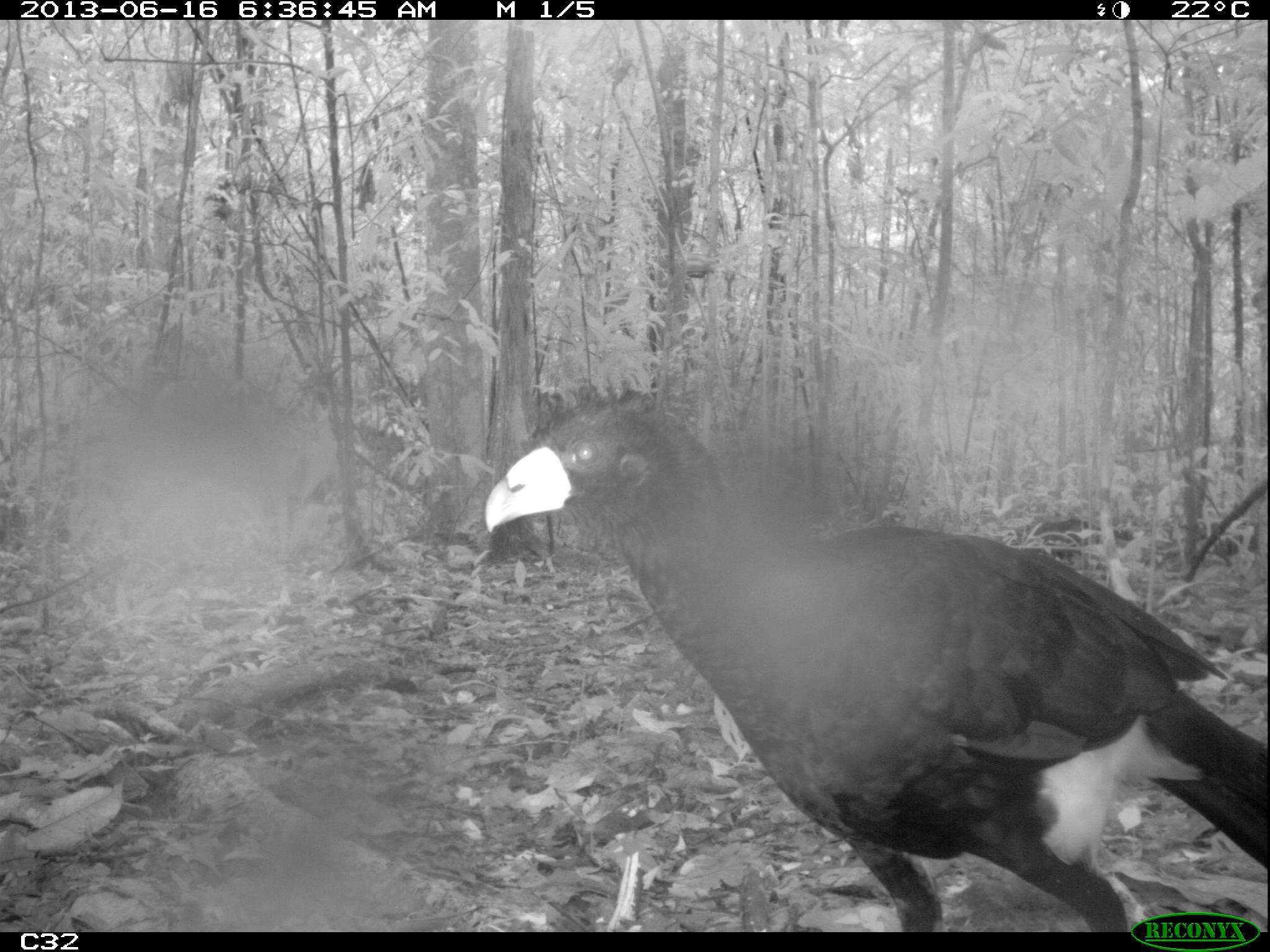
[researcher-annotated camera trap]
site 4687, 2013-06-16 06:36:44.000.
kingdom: Animalia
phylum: Chordata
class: Aves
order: Galliformes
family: Cracidae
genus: Crax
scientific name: Crax alector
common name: black curassow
Crax alector (black curassow), count 1, age adult.